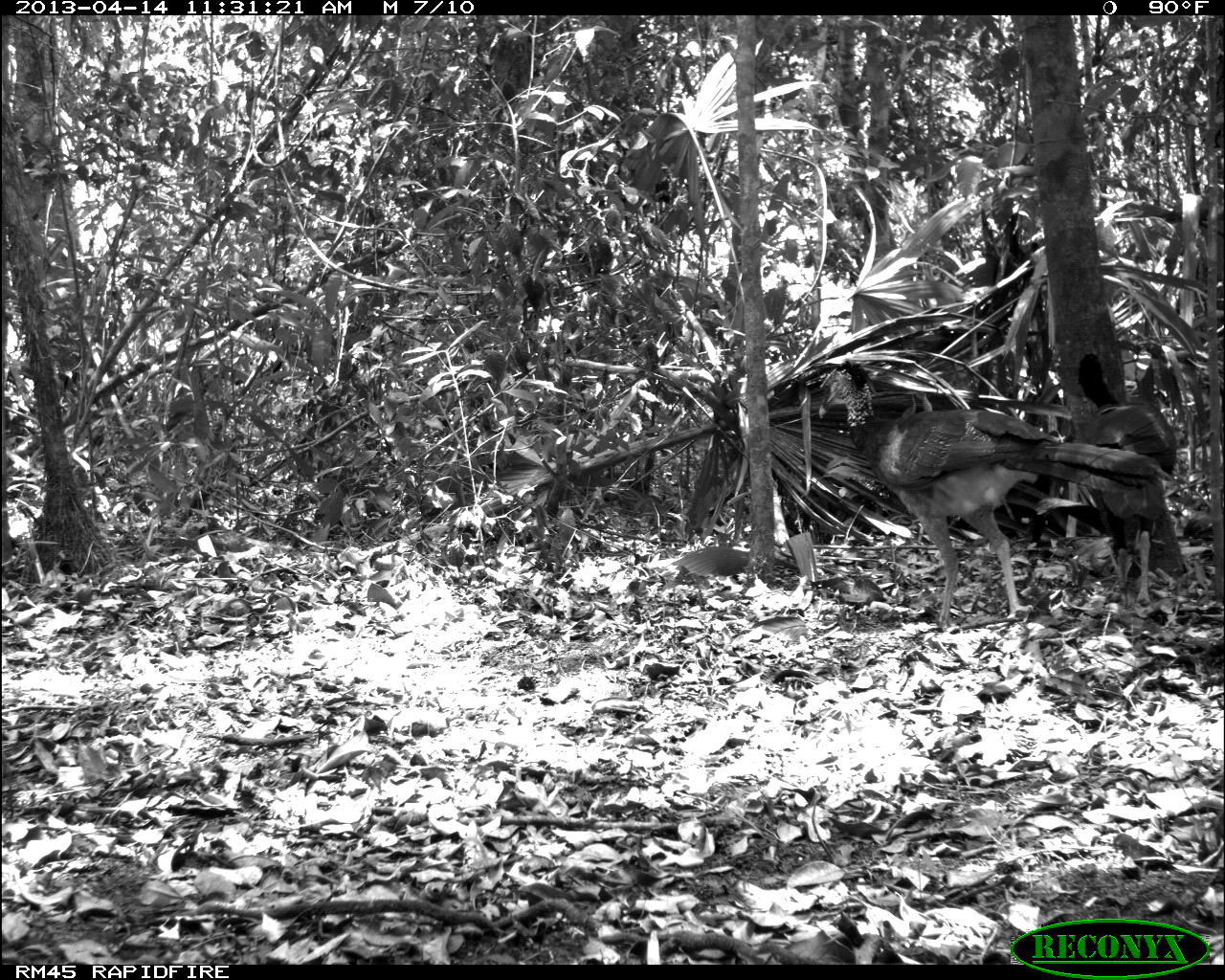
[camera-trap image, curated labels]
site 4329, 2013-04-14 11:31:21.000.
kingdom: Animalia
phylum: Chordata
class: Aves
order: Galliformes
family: Cracidae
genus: Crax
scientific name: Crax rubra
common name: great curassow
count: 2